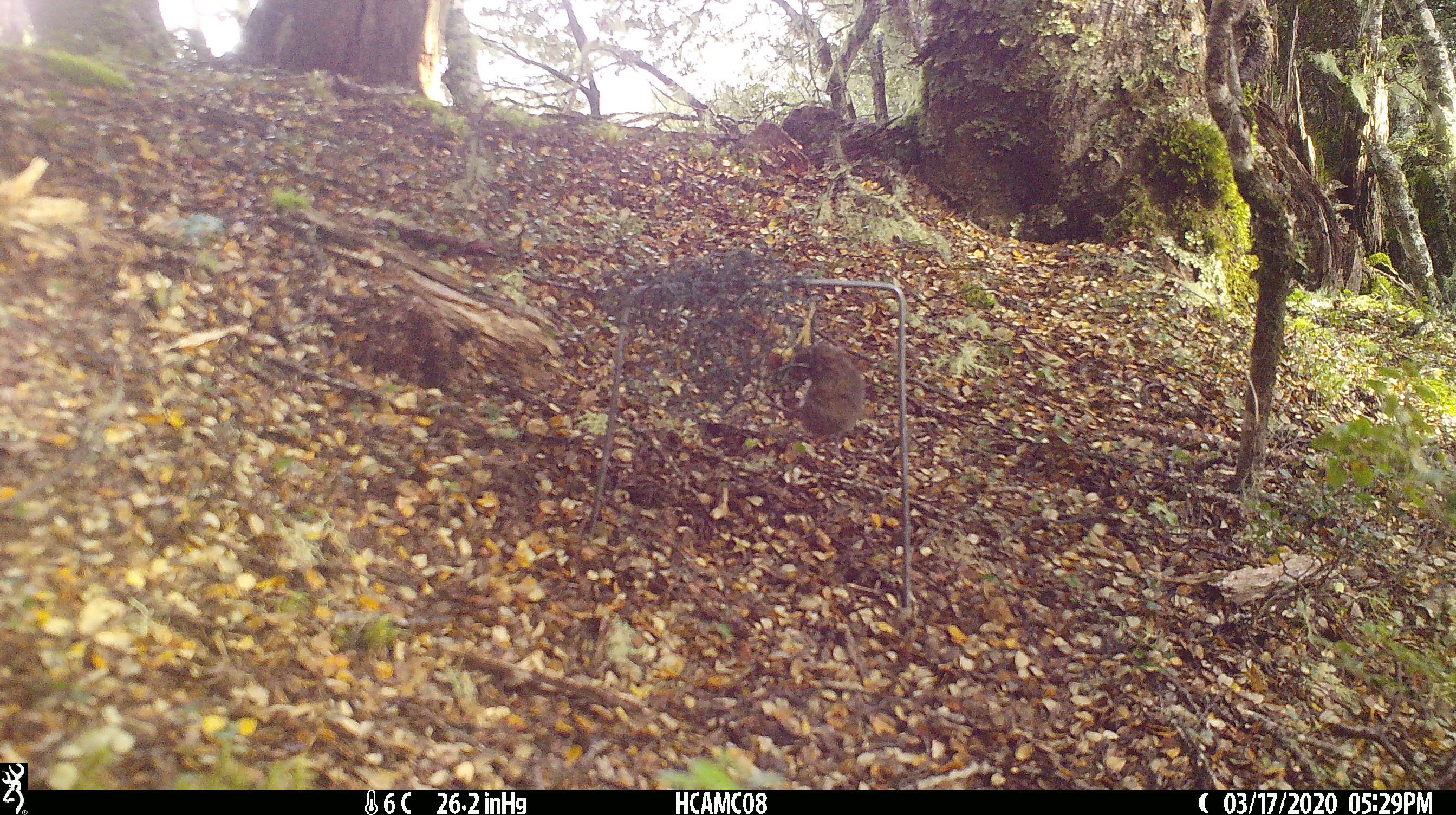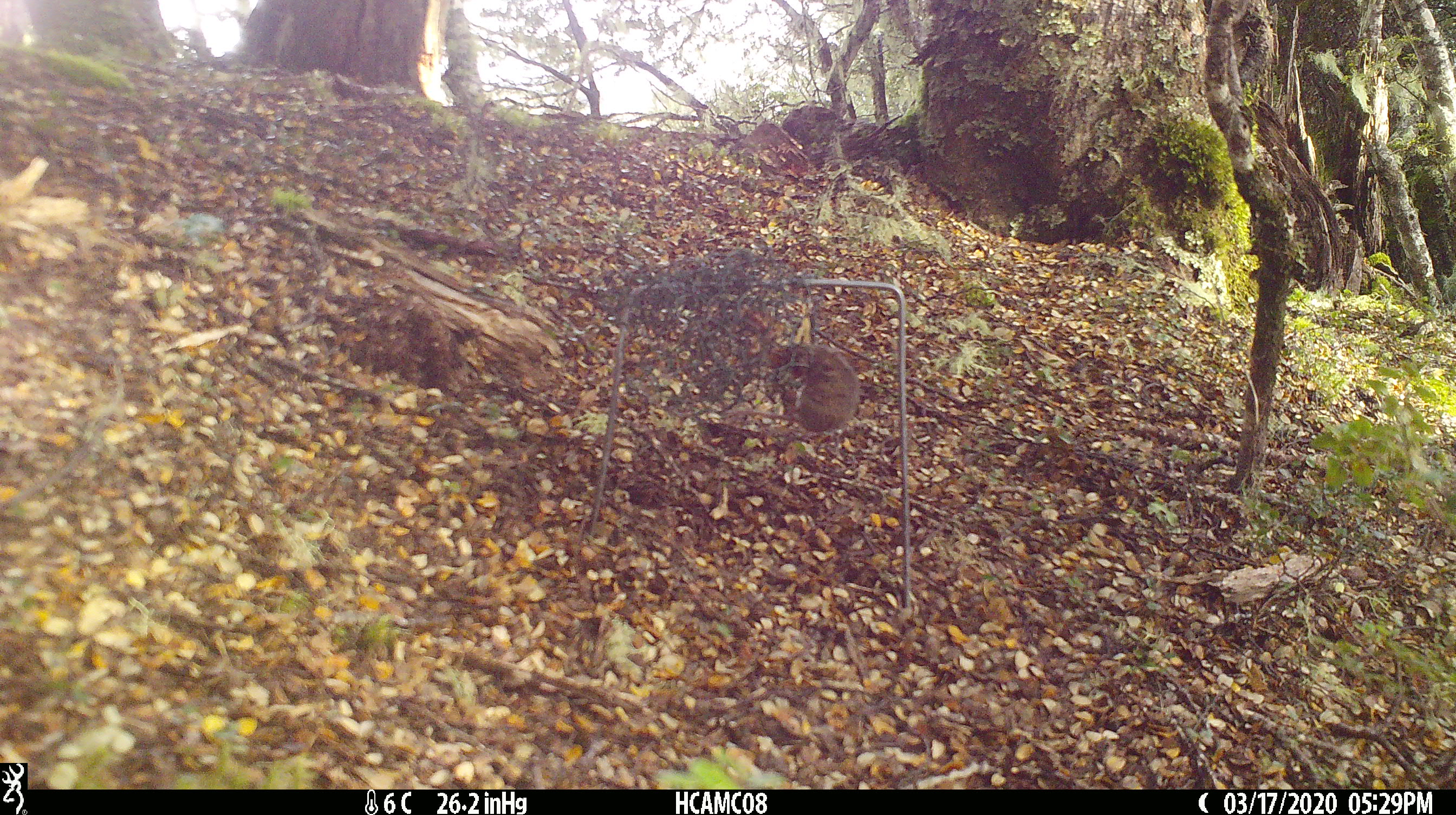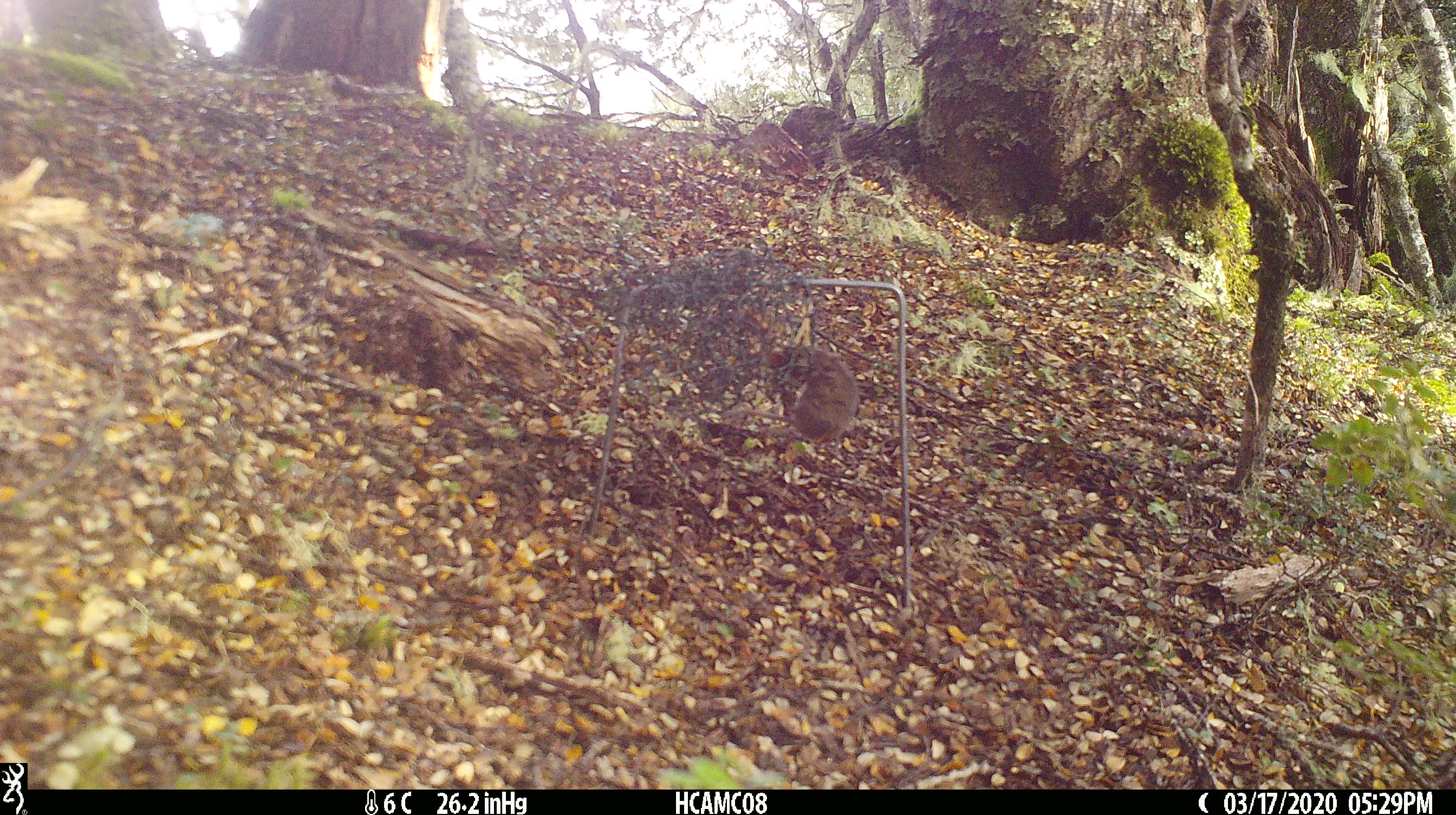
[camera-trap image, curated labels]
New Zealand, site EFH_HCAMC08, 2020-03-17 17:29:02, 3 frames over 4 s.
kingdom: Animalia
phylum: Chordata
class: Mammalia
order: Rodentia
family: Muridae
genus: Mus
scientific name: Mus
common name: mouse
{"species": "mouse (Mus)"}